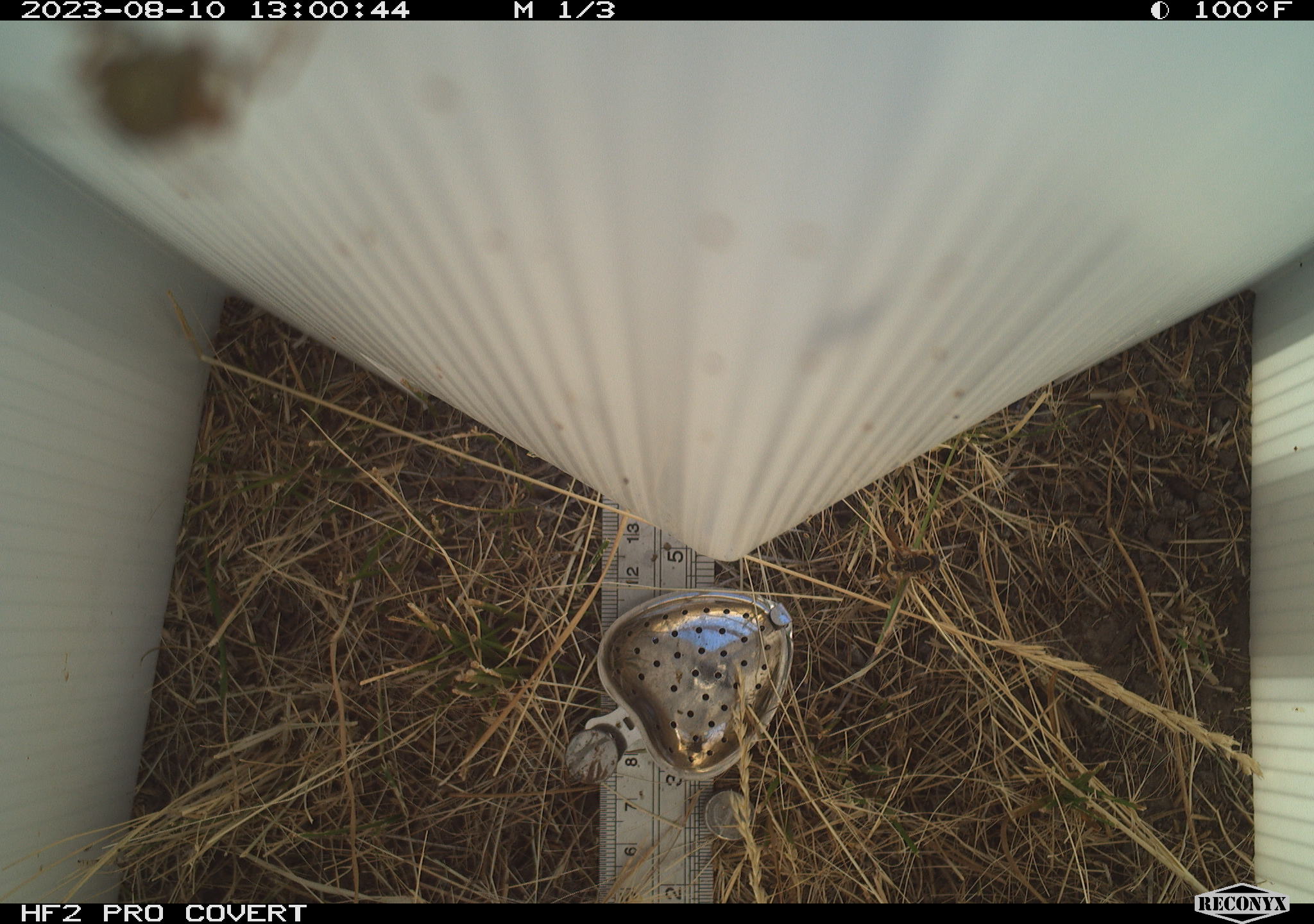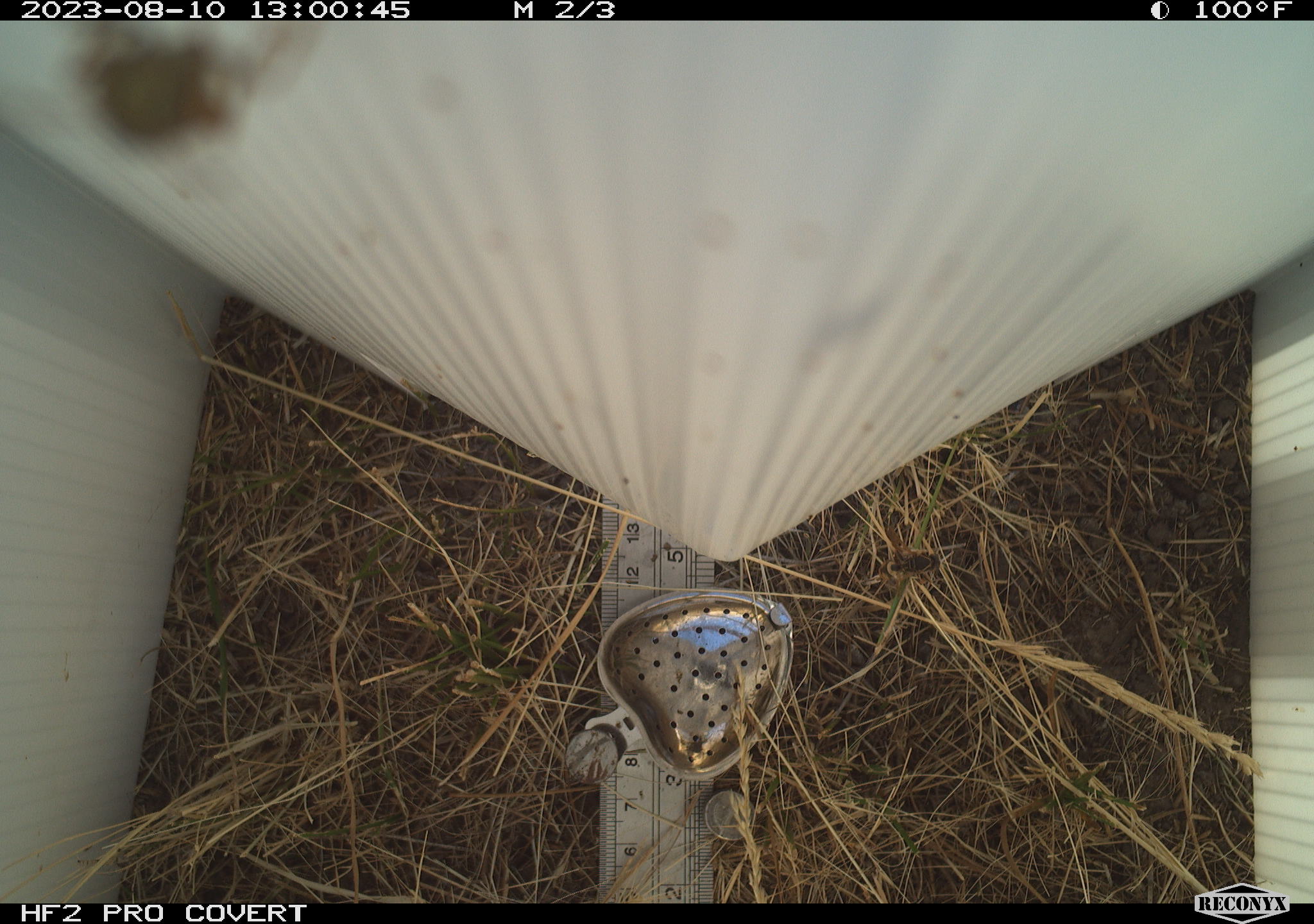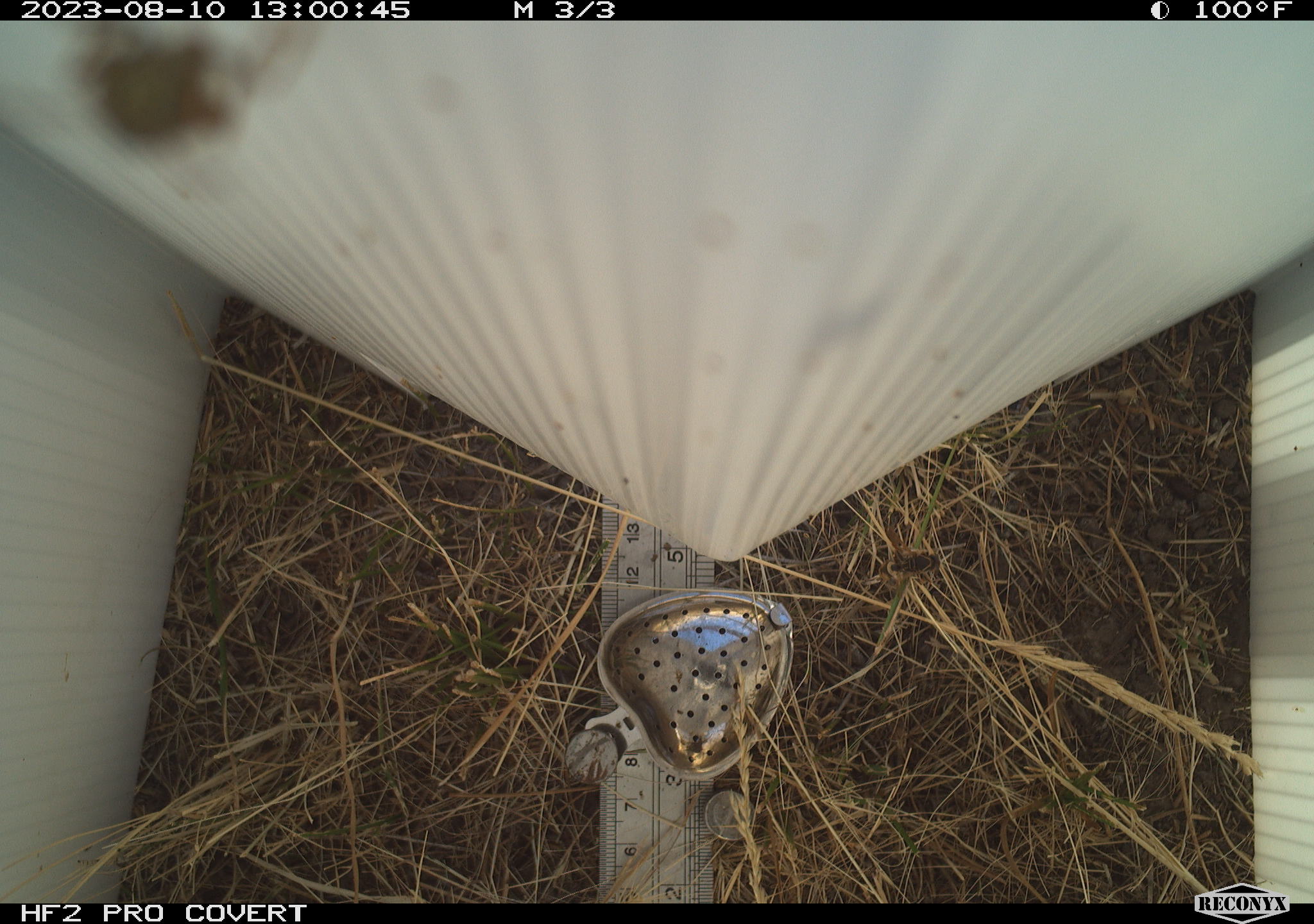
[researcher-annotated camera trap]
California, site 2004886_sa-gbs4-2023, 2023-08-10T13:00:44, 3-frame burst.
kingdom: Animalia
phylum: Arthropoda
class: Insecta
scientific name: Insecta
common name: insect